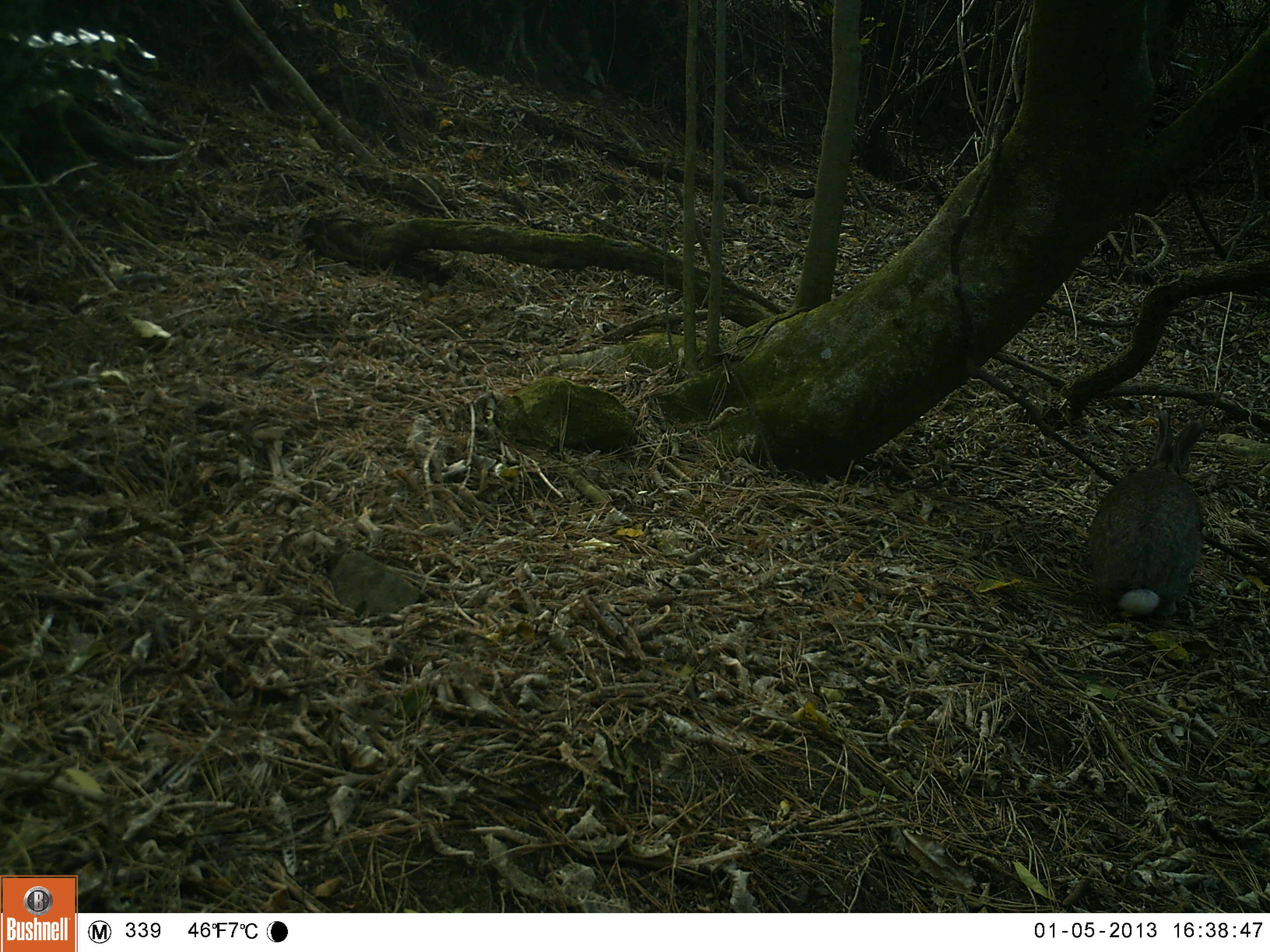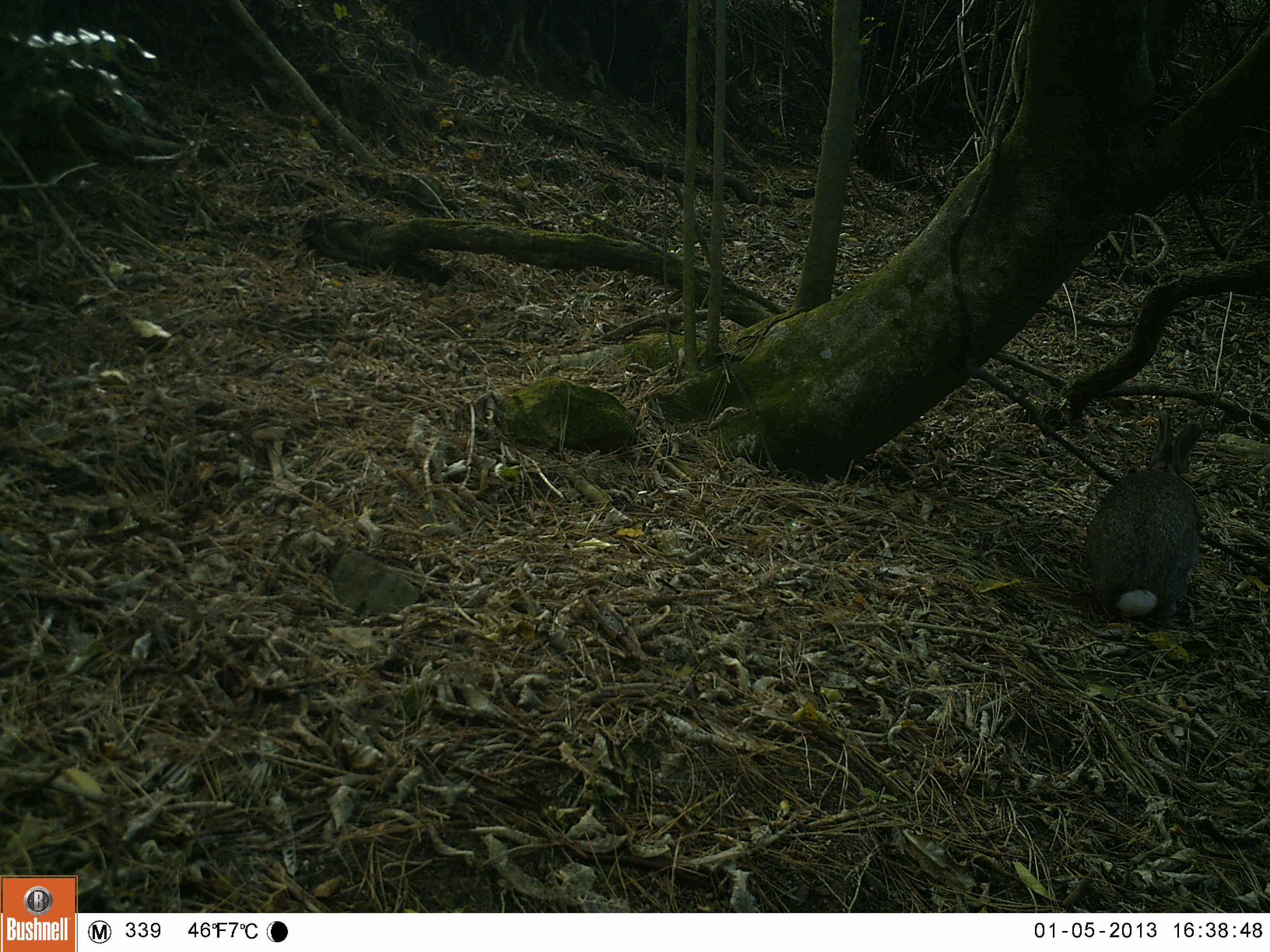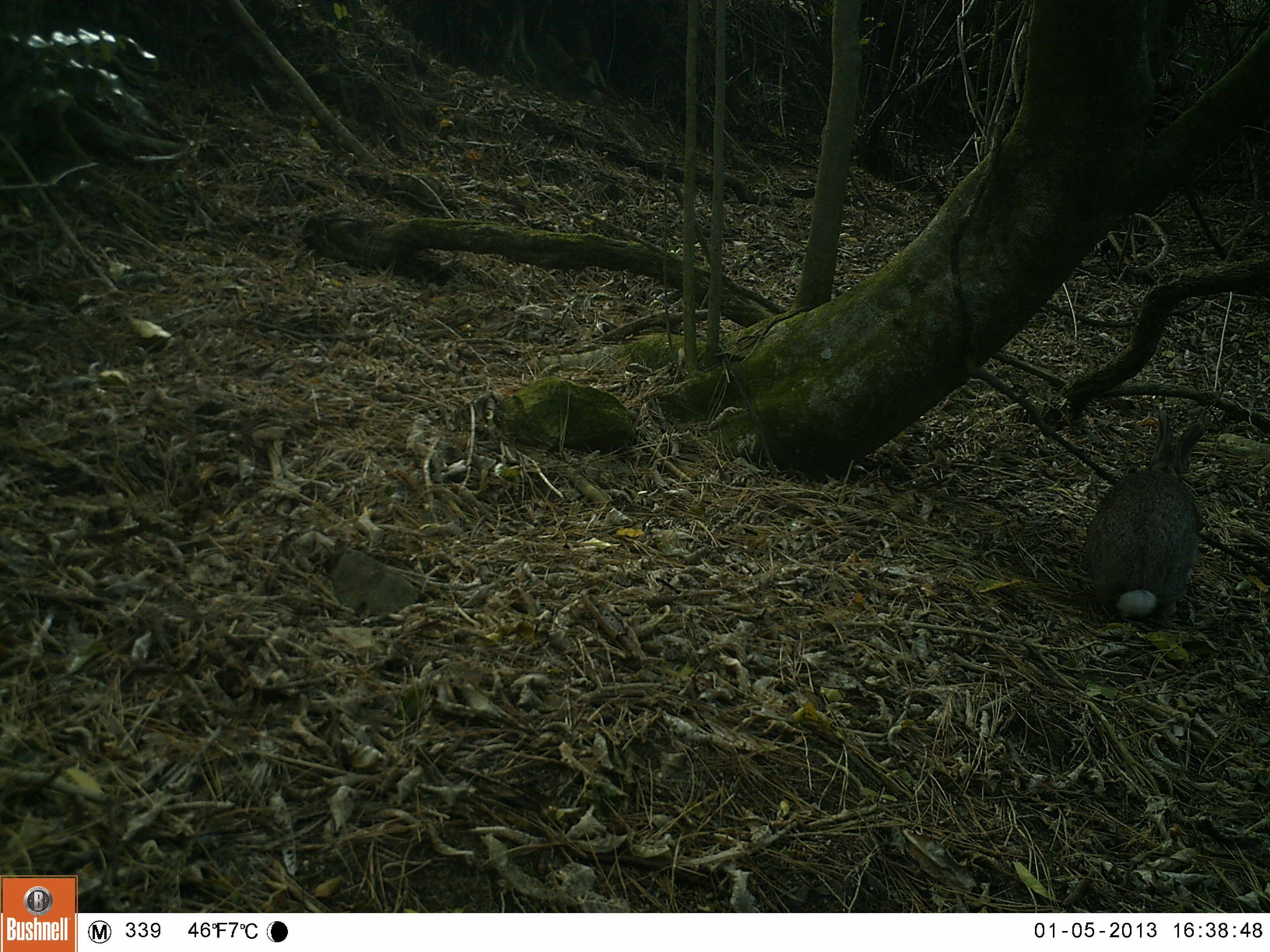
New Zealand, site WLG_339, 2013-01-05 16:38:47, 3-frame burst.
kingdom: Animalia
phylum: Chordata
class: Mammalia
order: Lagomorpha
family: Leporidae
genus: Oryctolagus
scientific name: Oryctolagus cuniculus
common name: european rabbit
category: rabbit